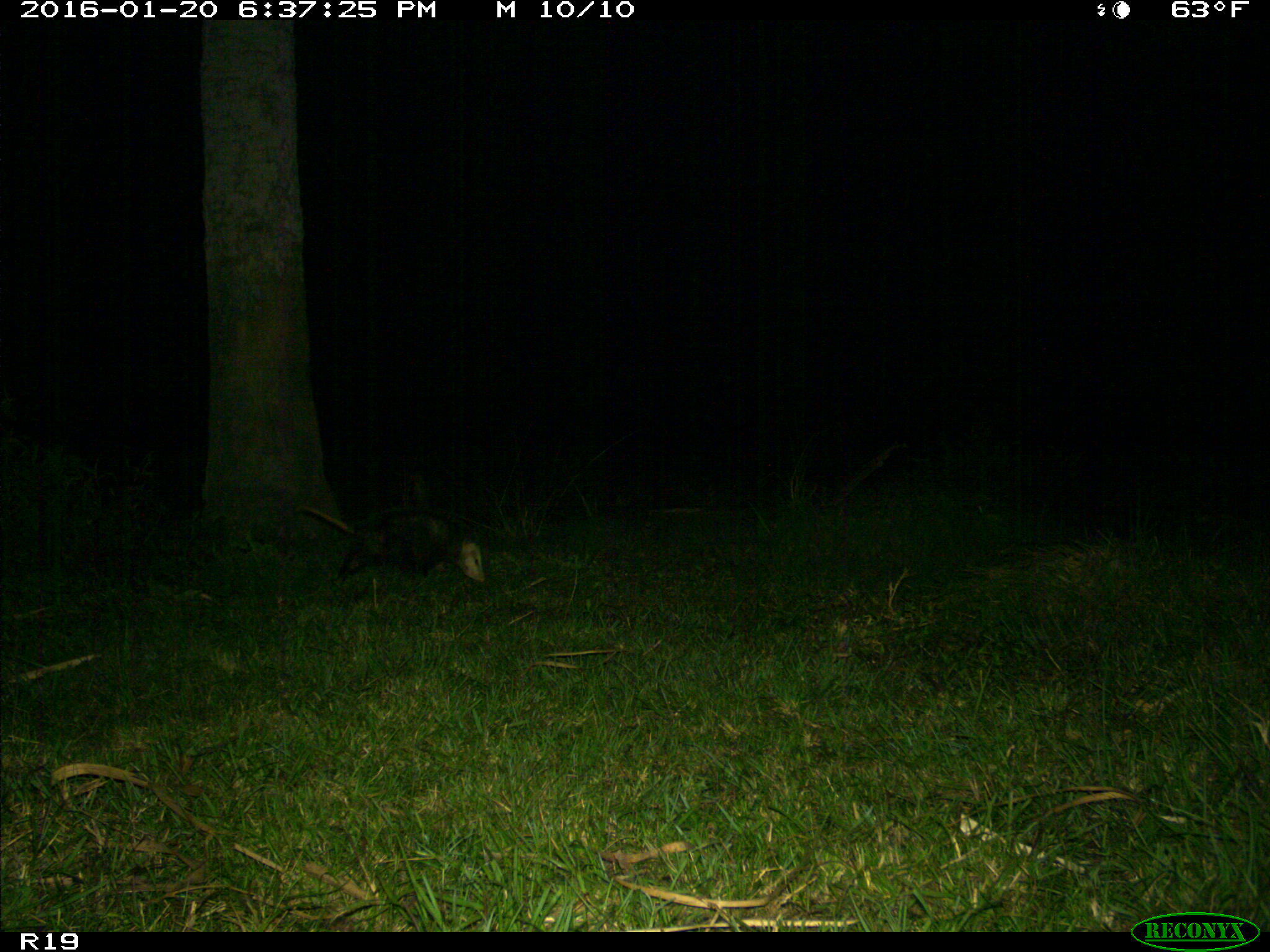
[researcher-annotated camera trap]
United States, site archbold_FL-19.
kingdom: Animalia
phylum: Chordata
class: Mammalia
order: Didelphimorphia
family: Didelphidae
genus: Didelphis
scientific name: Didelphis virginiana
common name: virginia opossum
Didelphis virginiana (virginia opossum).